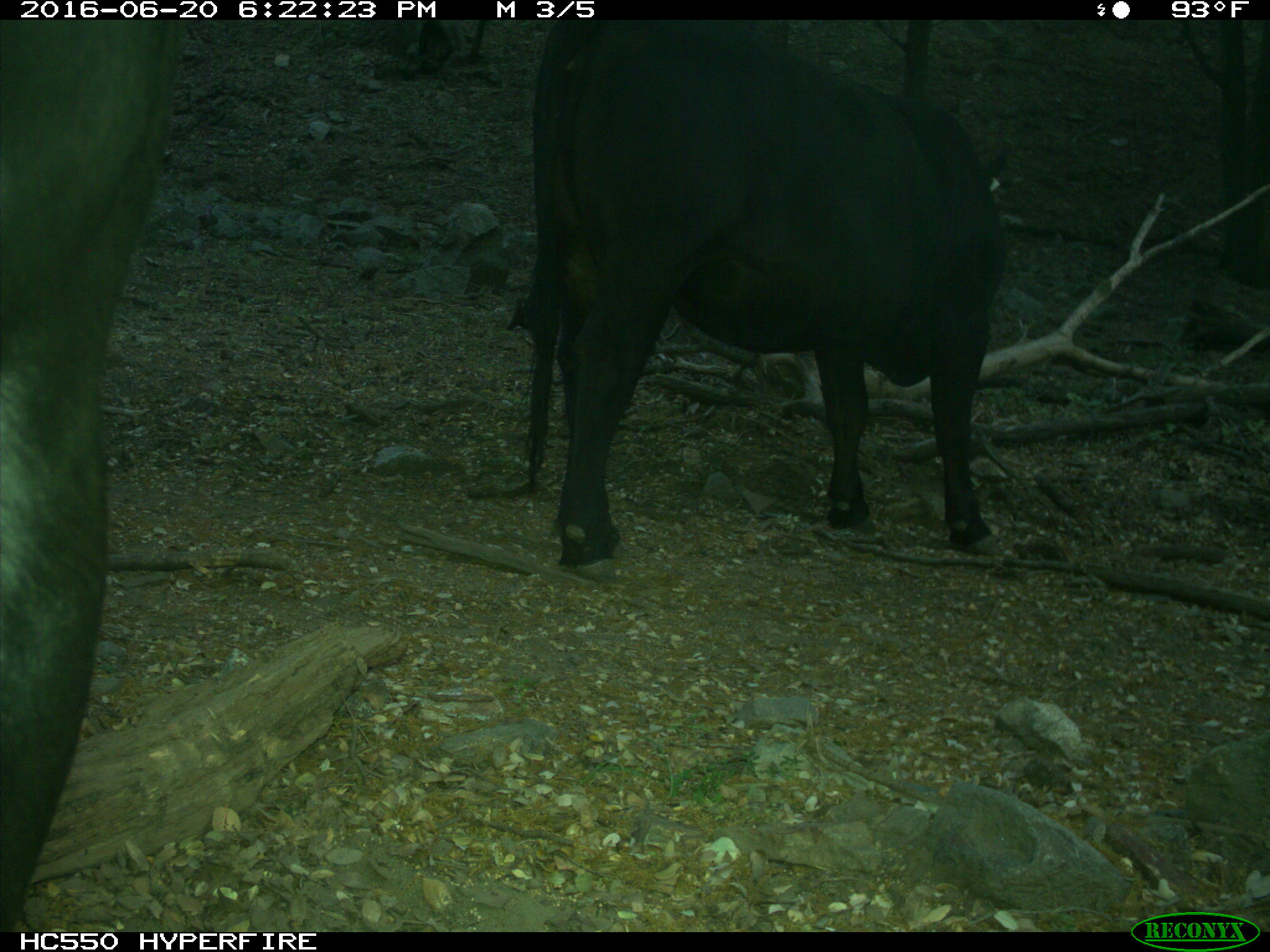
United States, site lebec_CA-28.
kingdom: Animalia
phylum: Chordata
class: Mammalia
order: Artiodactyla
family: Bovidae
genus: Bos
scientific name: Bos taurus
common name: domestic cow